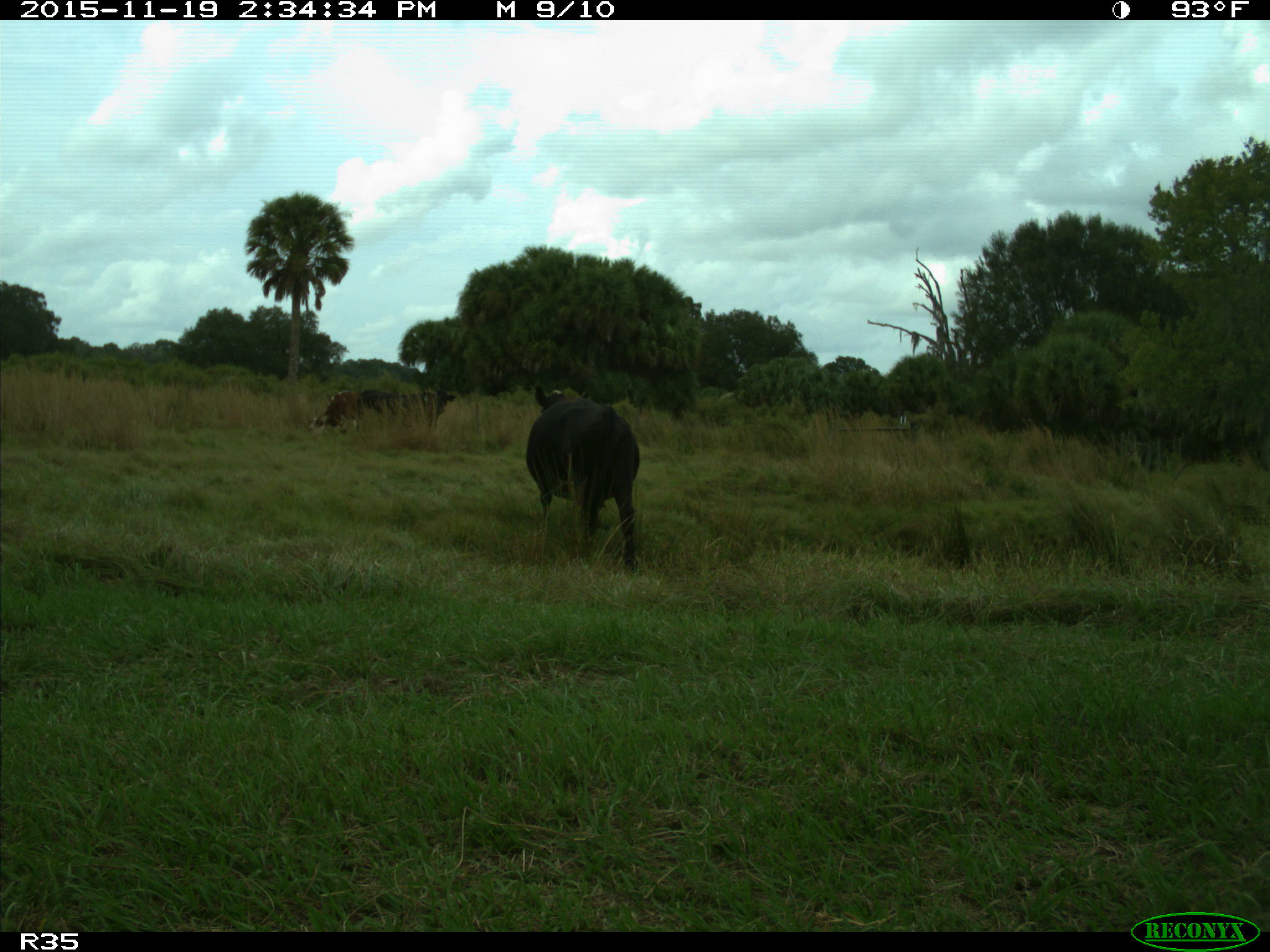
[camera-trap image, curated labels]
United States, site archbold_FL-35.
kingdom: Animalia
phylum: Chordata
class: Mammalia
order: Artiodactyla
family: Bovidae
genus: Bos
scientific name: Bos taurus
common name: domestic cow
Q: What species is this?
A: Bos taurus (domestic cow).